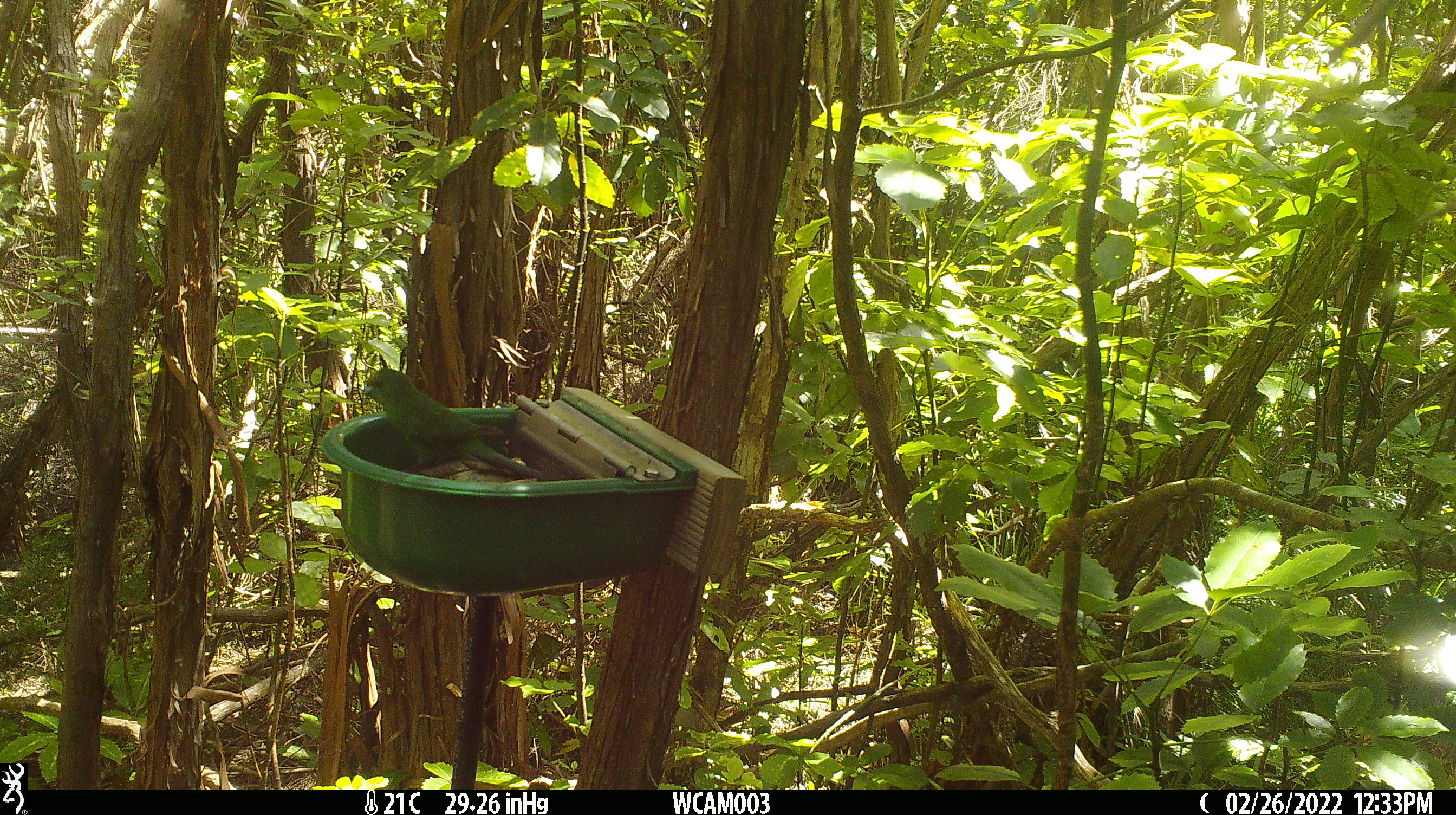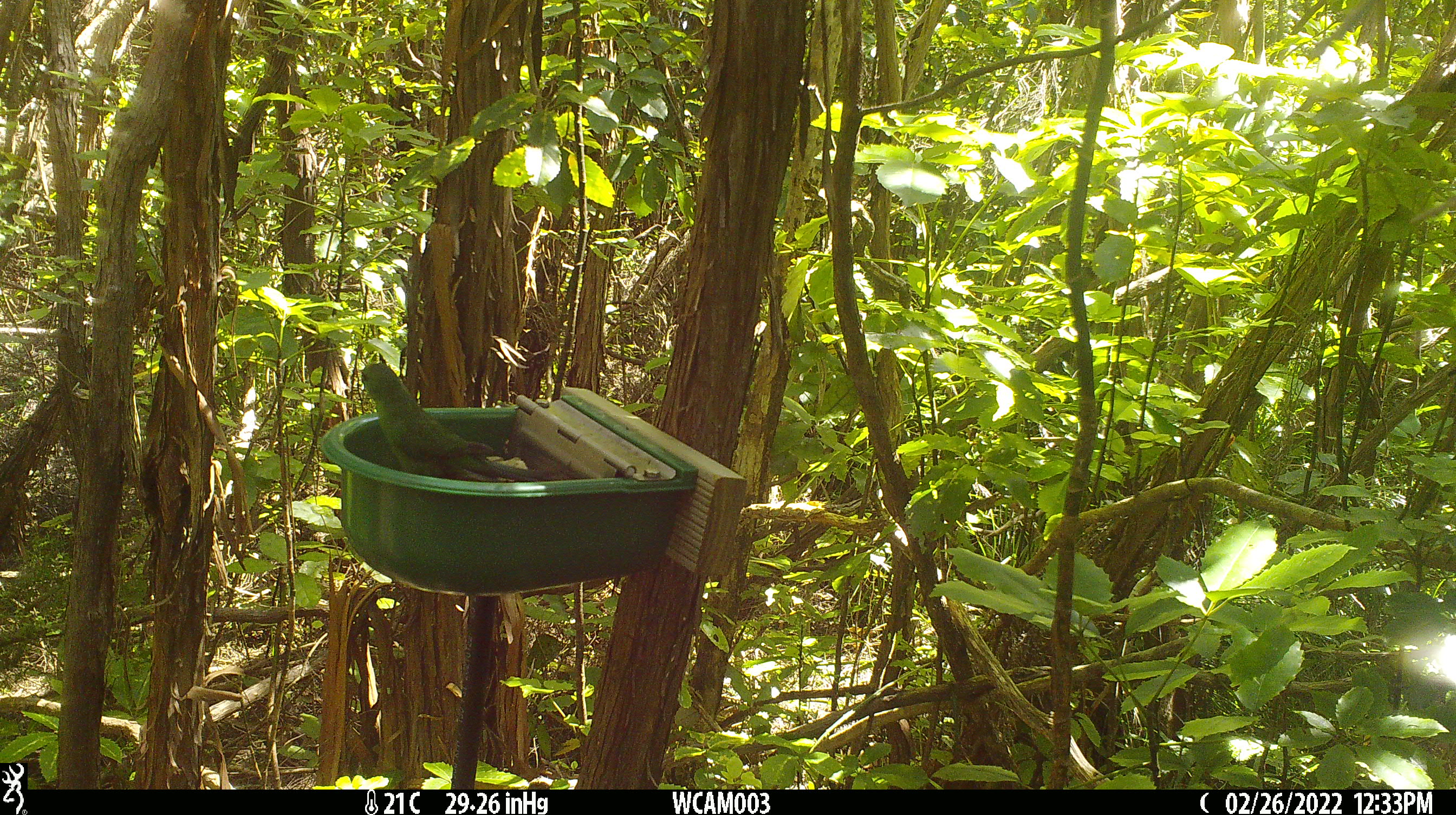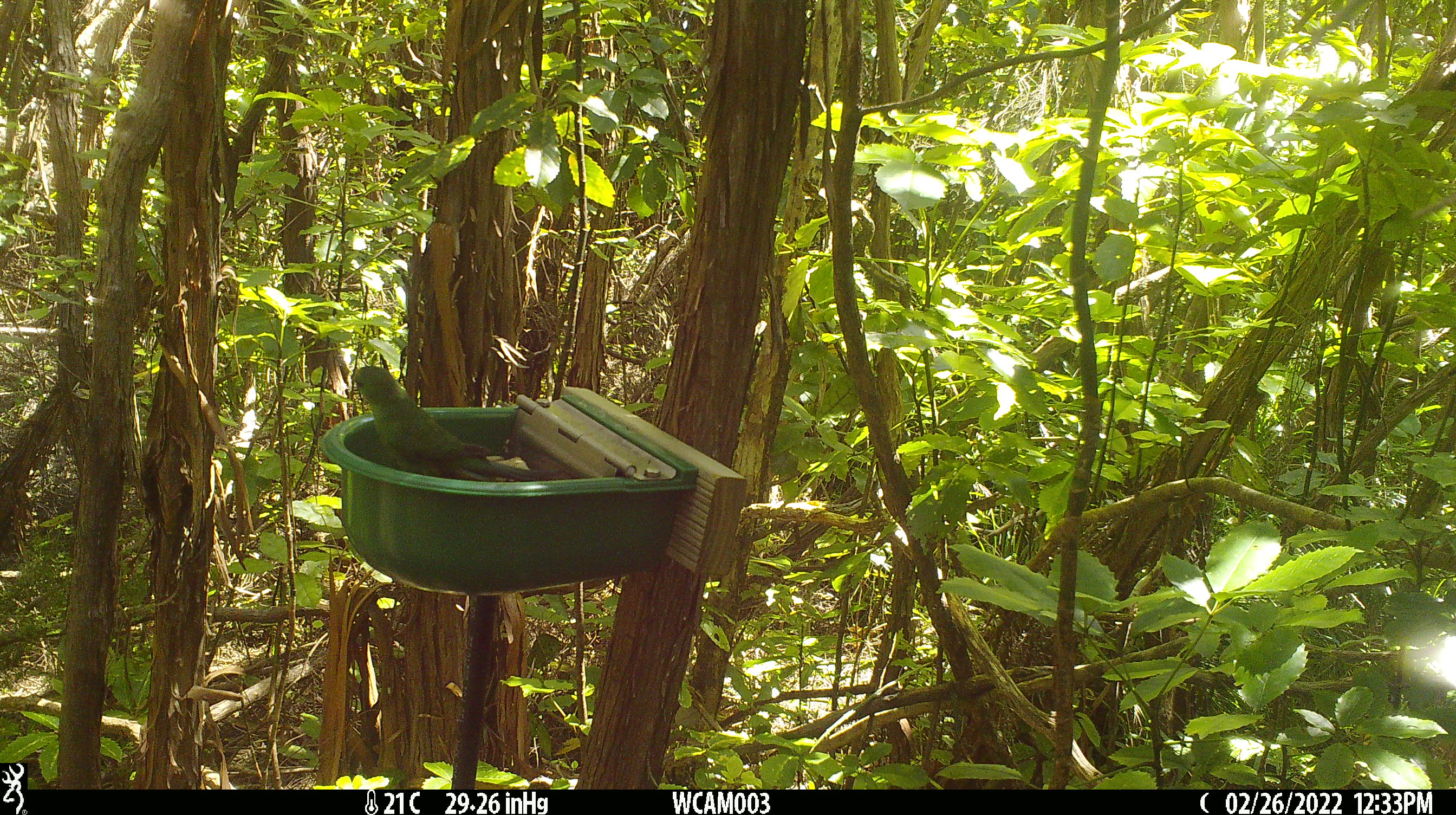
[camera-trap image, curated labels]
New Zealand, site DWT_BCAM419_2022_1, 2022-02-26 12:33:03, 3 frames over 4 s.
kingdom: Animalia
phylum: Chordata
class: Aves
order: Psittaciformes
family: Psittaculidae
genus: Cyanoramphus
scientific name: Cyanoramphus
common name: parakeet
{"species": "parakeet (Cyanoramphus)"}